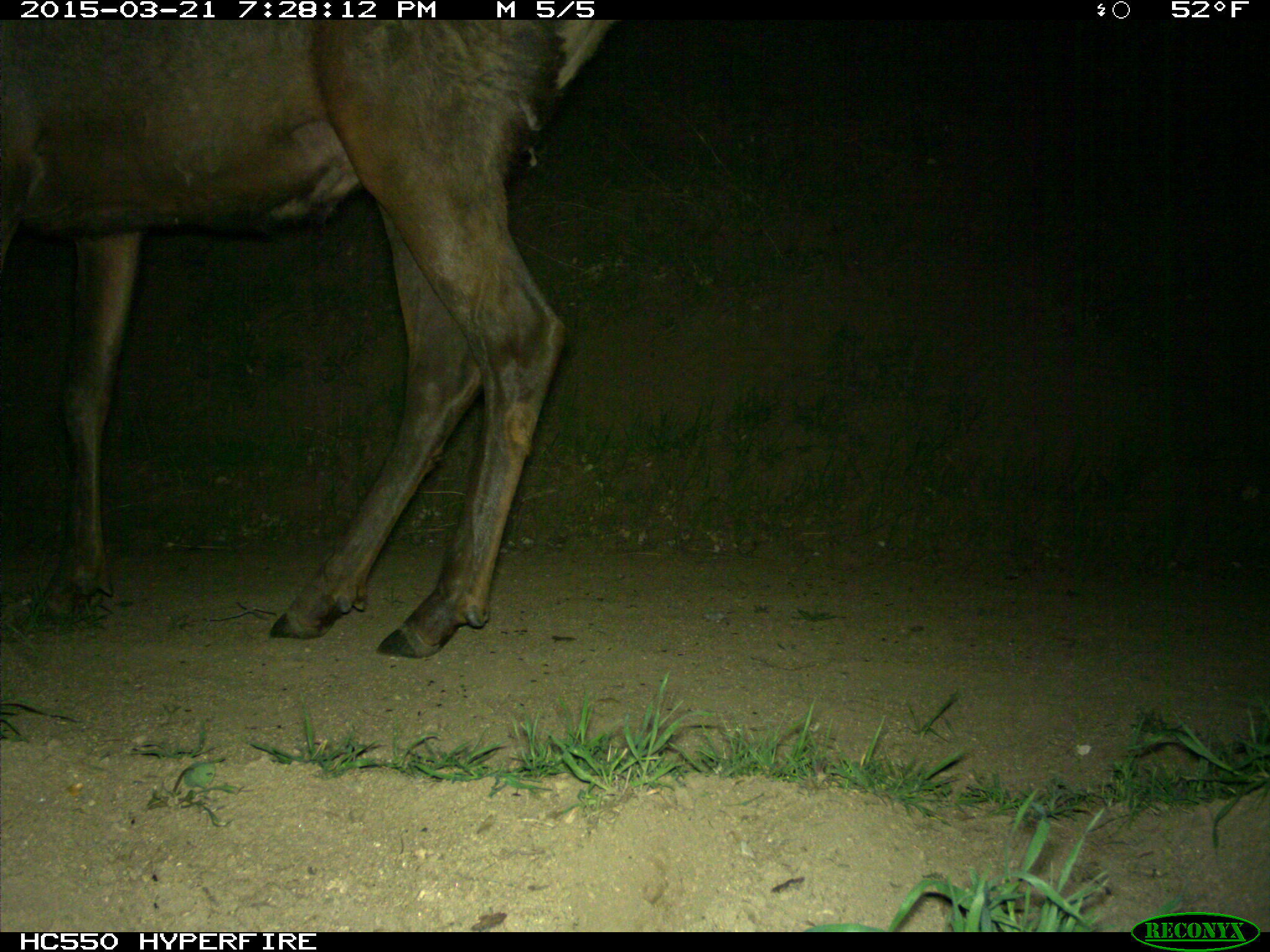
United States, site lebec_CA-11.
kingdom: Animalia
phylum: Chordata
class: Mammalia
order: Artiodactyla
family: Cervidae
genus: Cervus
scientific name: Cervus canadensis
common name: elk